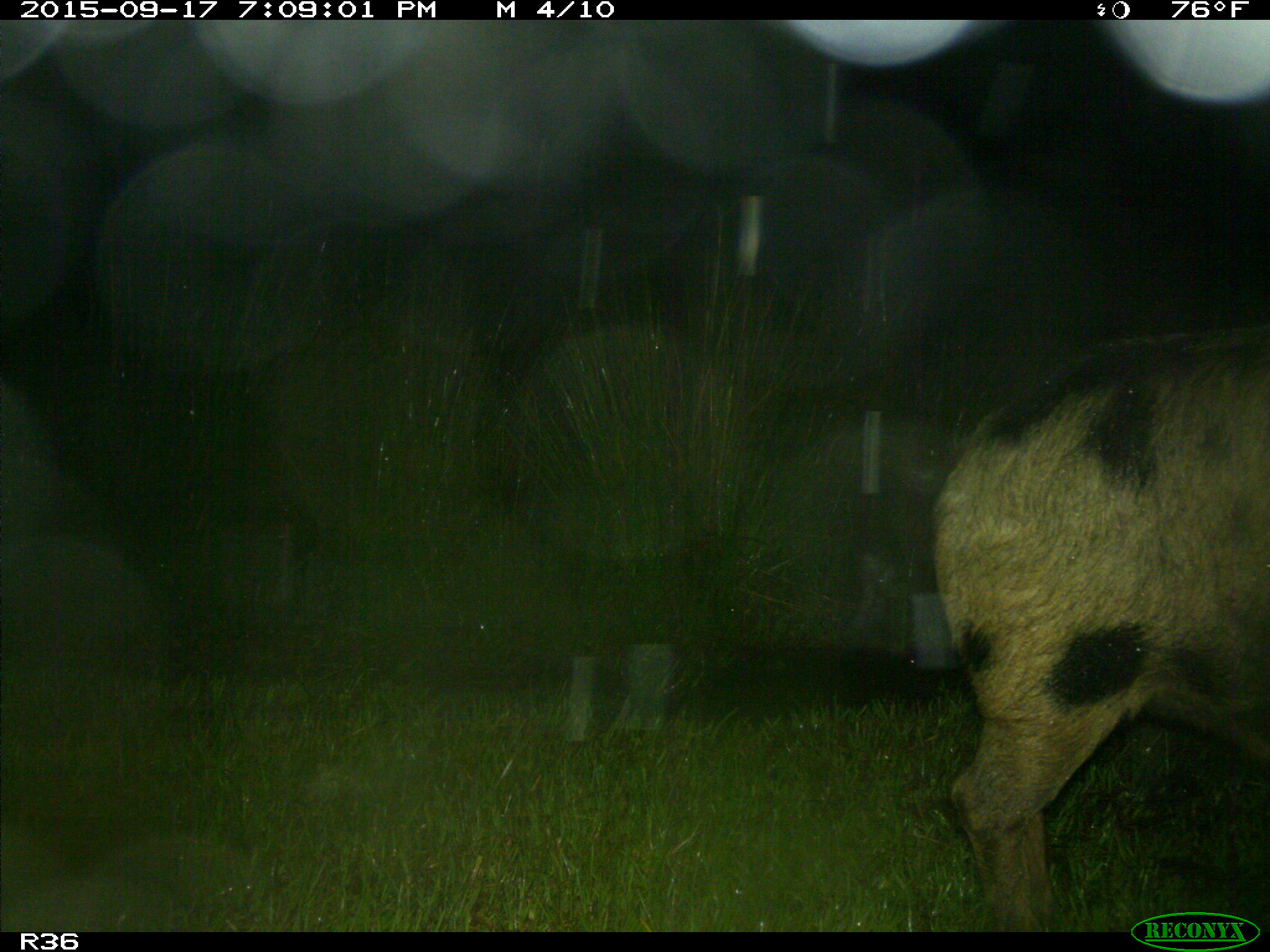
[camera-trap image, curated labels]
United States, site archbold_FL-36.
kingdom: Animalia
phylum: Chordata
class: Mammalia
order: Artiodactyla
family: Suidae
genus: Sus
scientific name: Sus scrofa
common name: wild boar